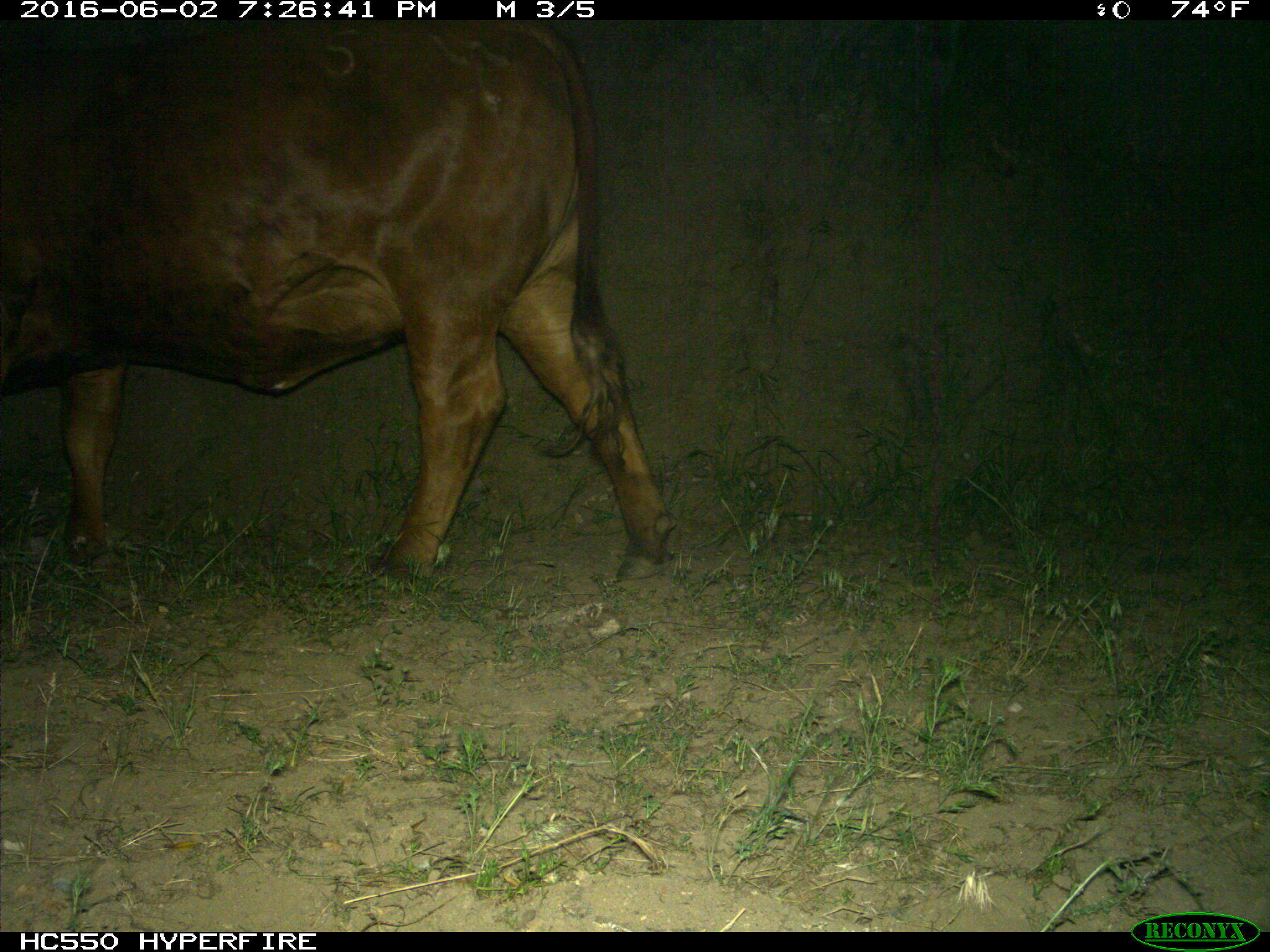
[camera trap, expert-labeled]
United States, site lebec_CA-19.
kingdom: Animalia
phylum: Chordata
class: Mammalia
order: Artiodactyla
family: Bovidae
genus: Bos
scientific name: Bos taurus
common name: domestic cow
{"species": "Bos taurus (domestic cow)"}